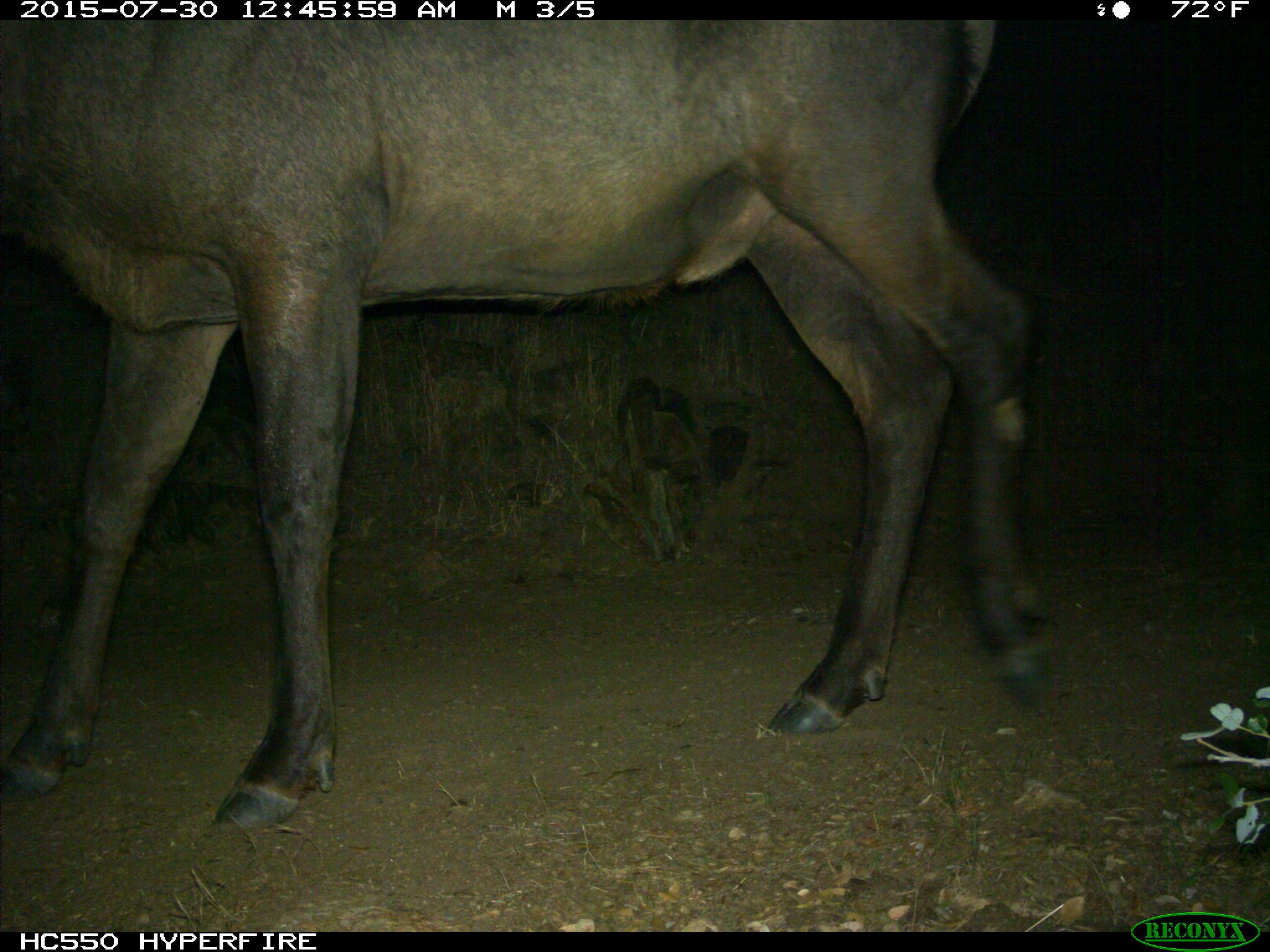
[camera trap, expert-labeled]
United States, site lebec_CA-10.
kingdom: Animalia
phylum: Chordata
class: Mammalia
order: Artiodactyla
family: Cervidae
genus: Cervus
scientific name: Cervus canadensis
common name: elk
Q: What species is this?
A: Cervus canadensis (elk).